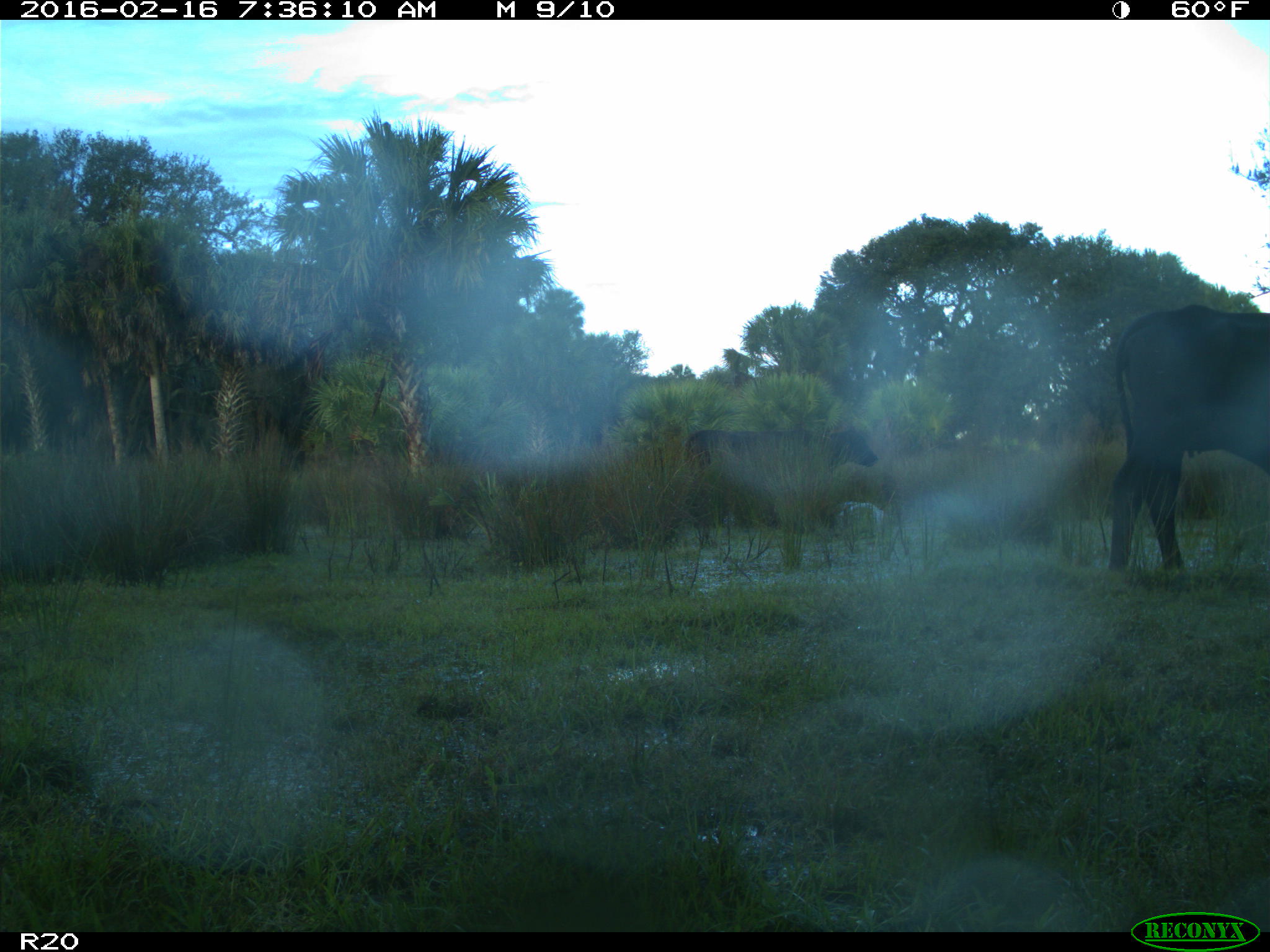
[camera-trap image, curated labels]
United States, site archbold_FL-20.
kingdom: Animalia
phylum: Chordata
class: Mammalia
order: Artiodactyla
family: Bovidae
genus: Bos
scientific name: Bos taurus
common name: domestic cow